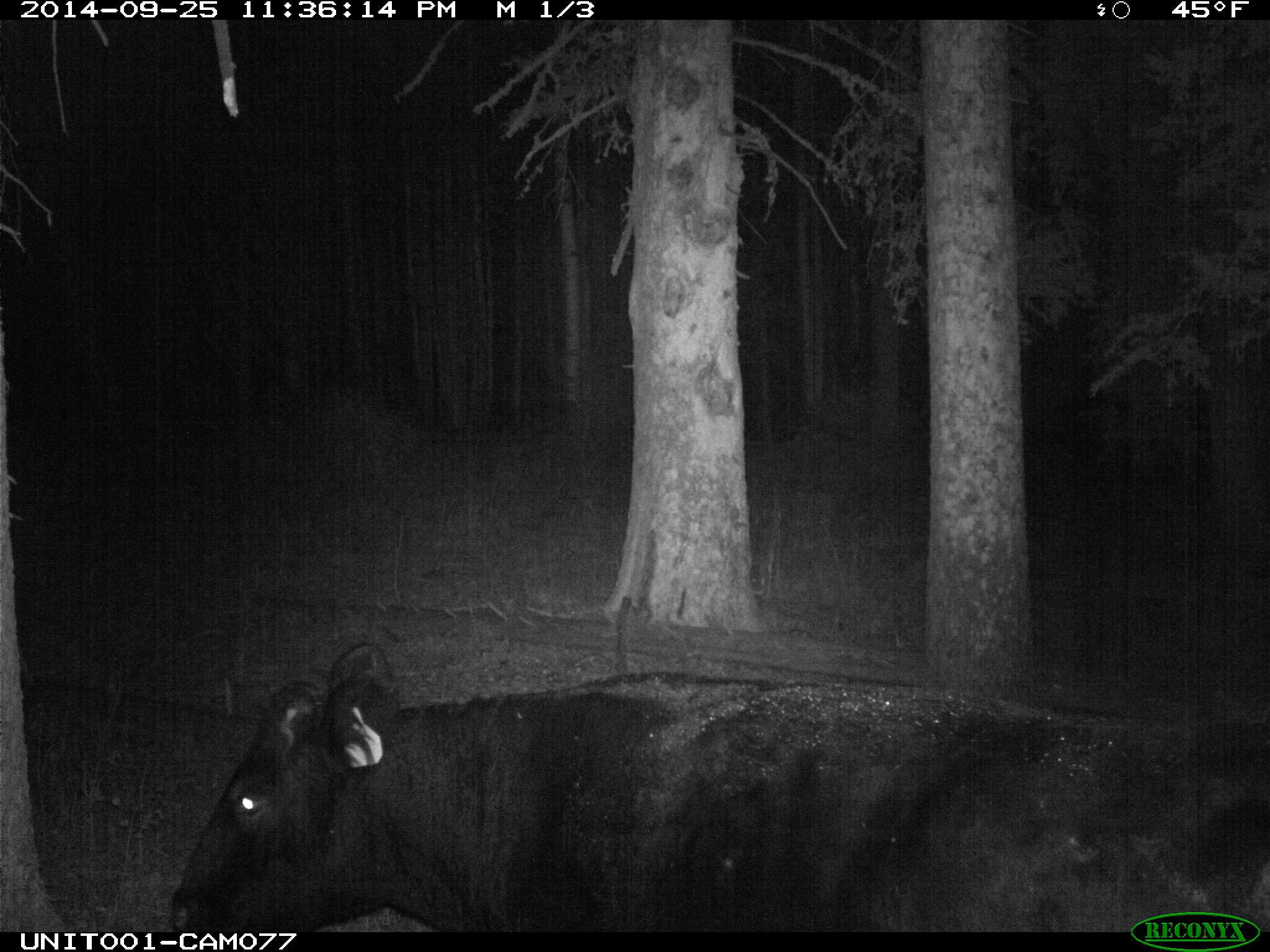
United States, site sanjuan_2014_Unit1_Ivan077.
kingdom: Animalia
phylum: Chordata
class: Mammalia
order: Artiodactyla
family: Bovidae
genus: Bos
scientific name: Bos taurus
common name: domestic cow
Bos taurus (domestic cow).